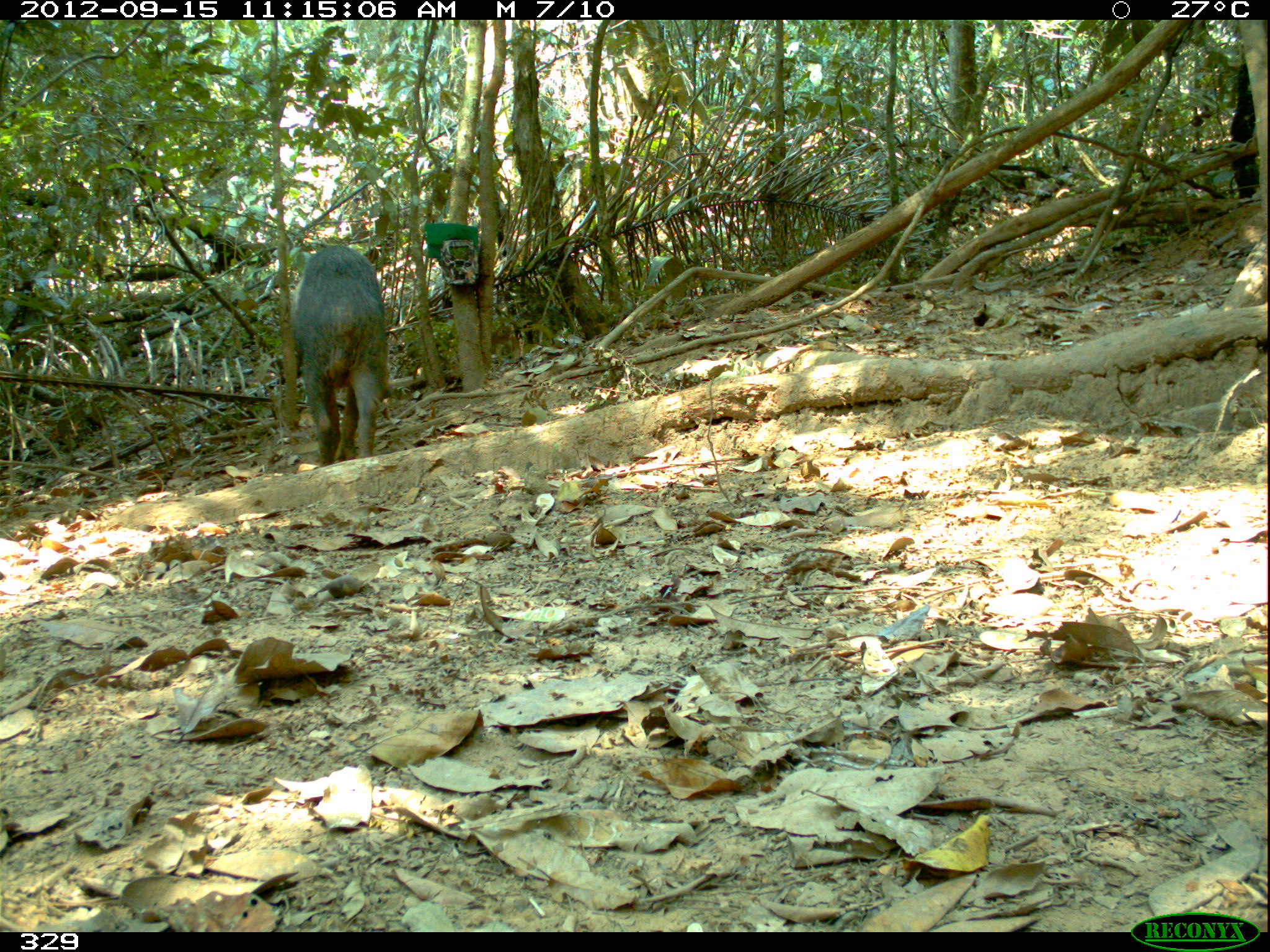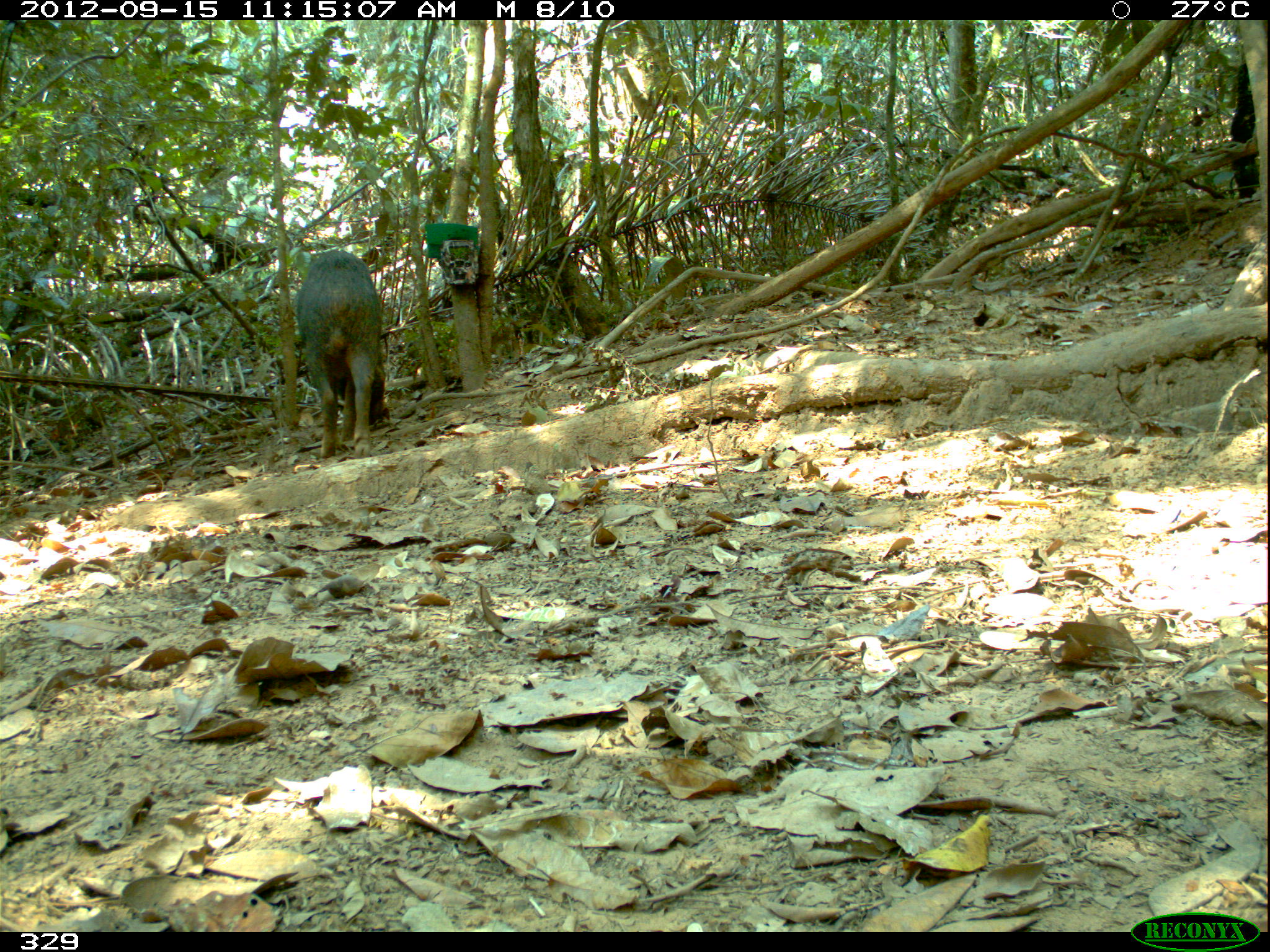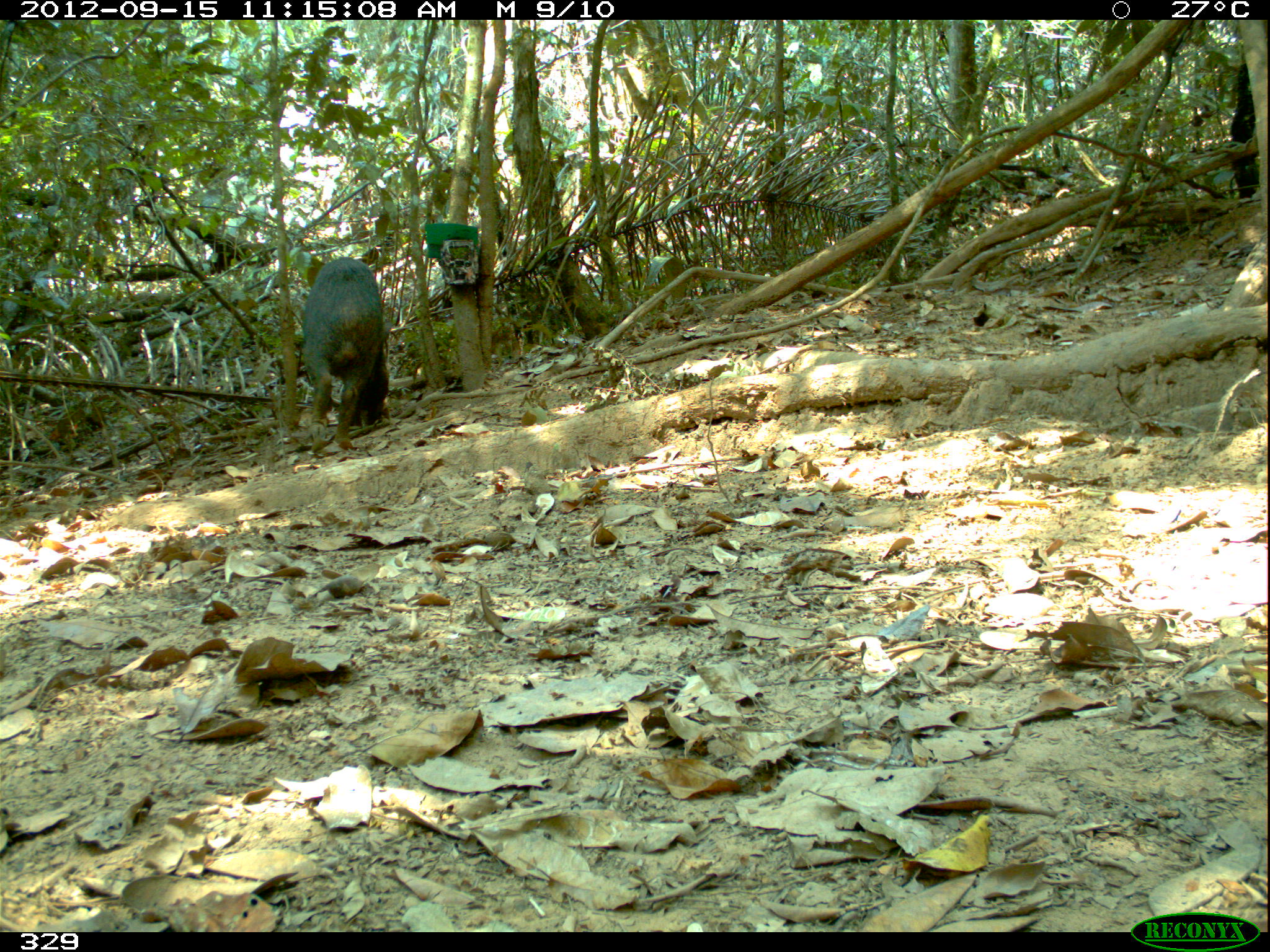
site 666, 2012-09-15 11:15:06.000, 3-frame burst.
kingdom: Animalia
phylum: Chordata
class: Mammalia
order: Artiodactyla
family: Tayassuidae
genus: Tayassu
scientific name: Tayassu pecari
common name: white-lipped peccary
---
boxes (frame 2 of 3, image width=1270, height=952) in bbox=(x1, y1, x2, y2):
tayassu pecari: bbox=(297, 250, 385, 459)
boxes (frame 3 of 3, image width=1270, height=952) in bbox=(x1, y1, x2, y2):
tayassu pecari: bbox=(301, 256, 391, 450)